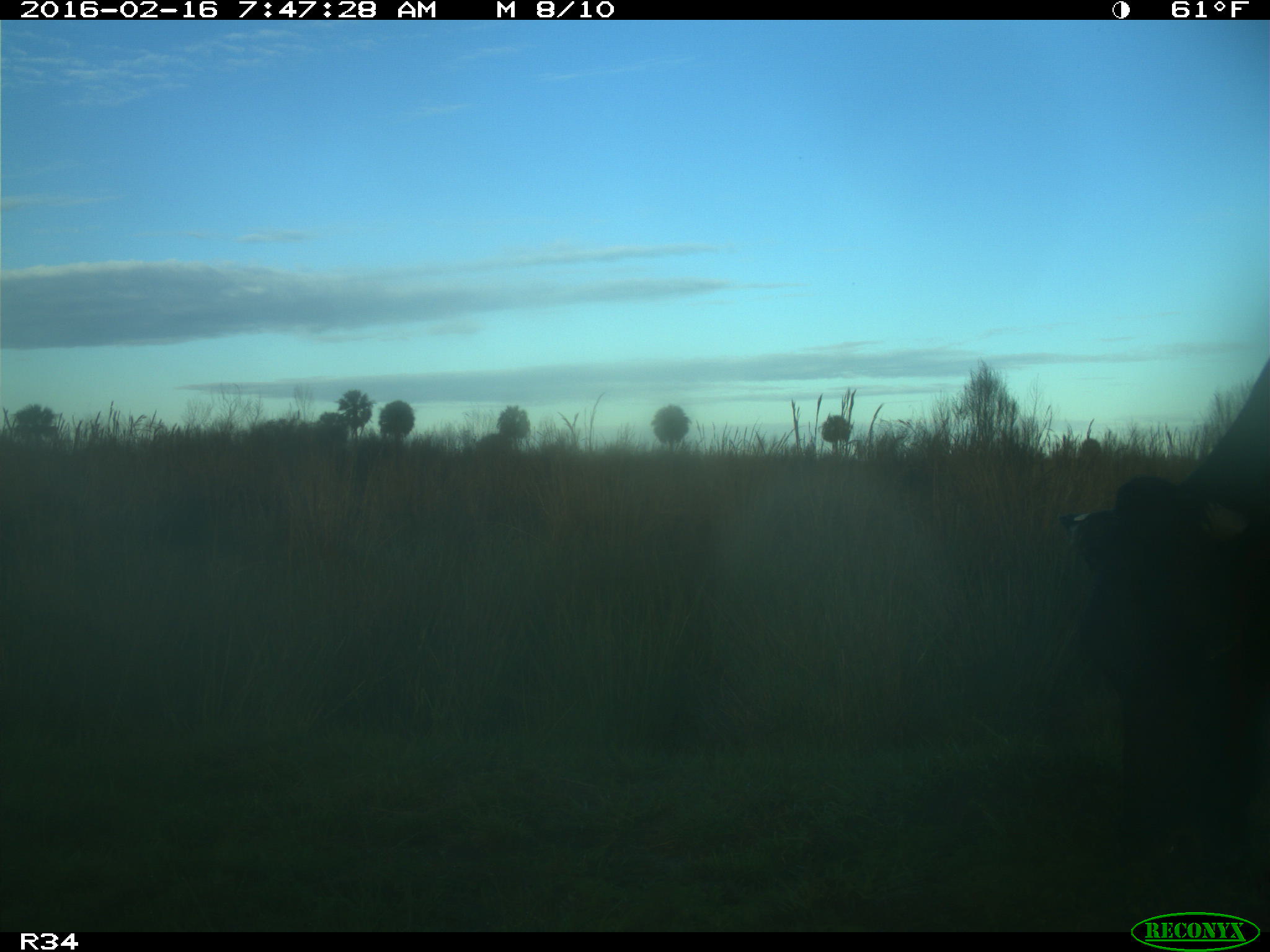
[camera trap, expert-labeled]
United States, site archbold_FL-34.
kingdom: Animalia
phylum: Chordata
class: Mammalia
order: Artiodactyla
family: Bovidae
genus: Bos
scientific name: Bos taurus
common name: domestic cow